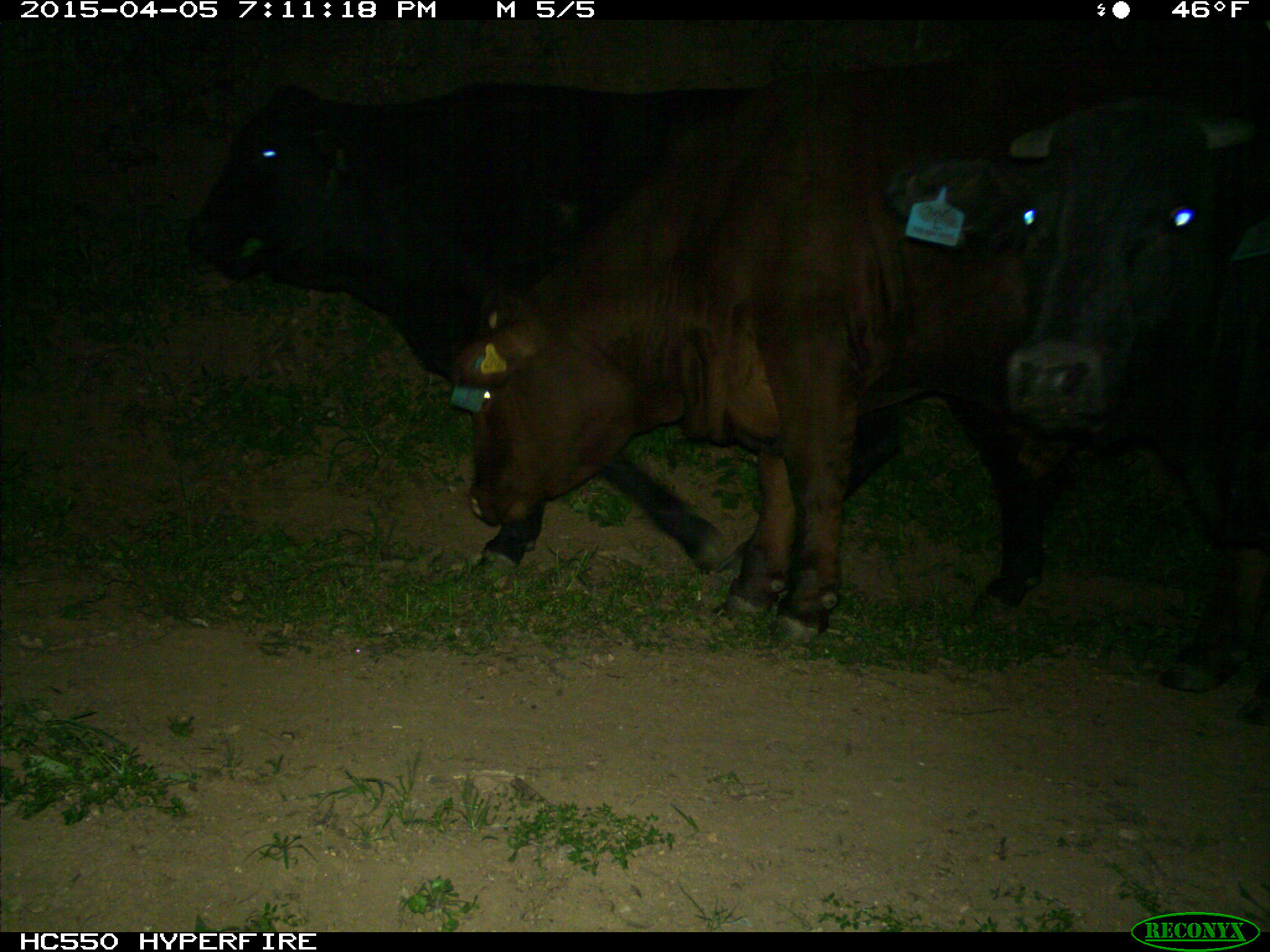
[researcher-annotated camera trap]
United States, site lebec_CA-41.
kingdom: Animalia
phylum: Chordata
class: Mammalia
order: Artiodactyla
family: Bovidae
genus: Bos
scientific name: Bos taurus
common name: domestic cow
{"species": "Bos taurus (domestic cow)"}